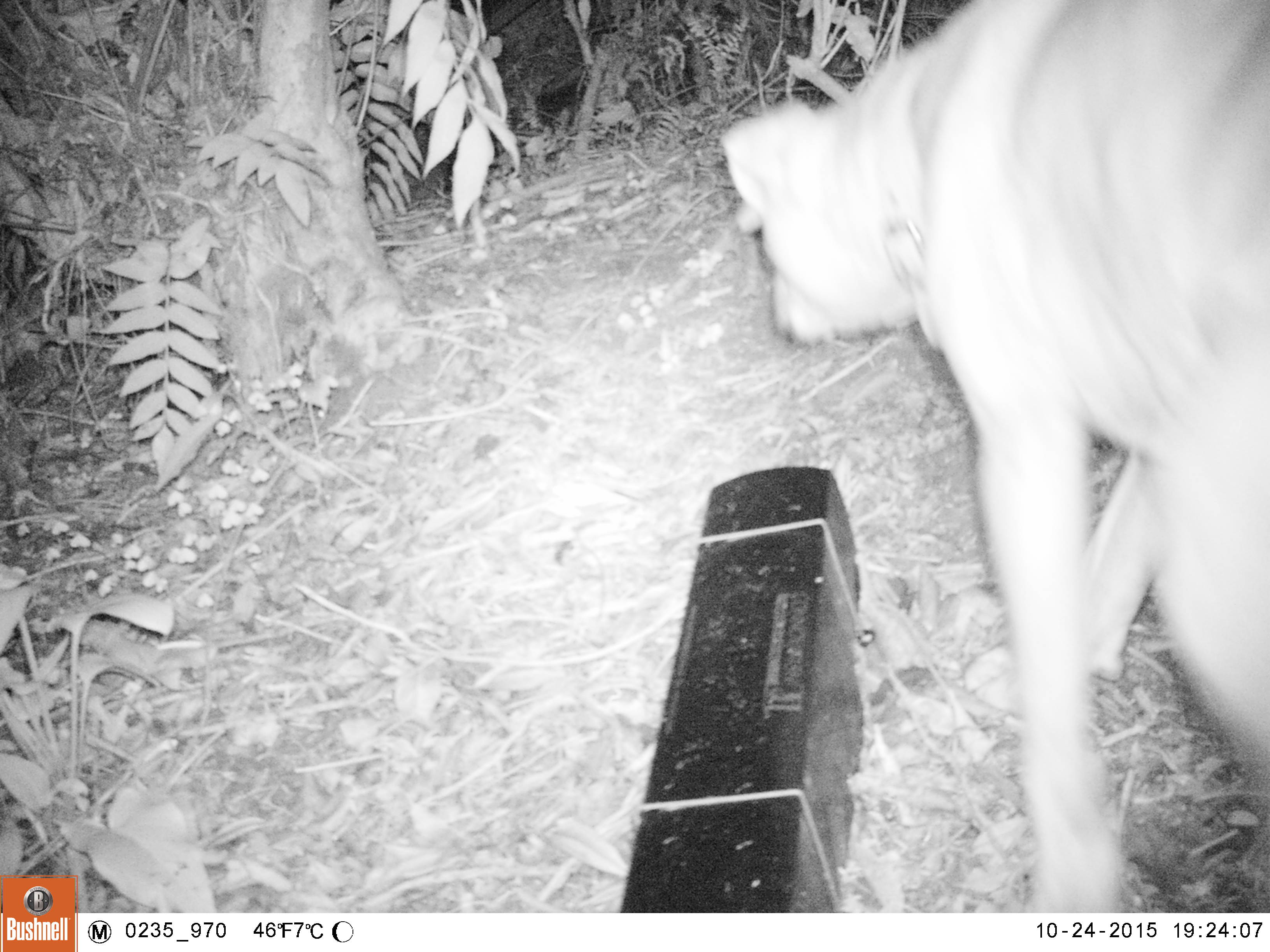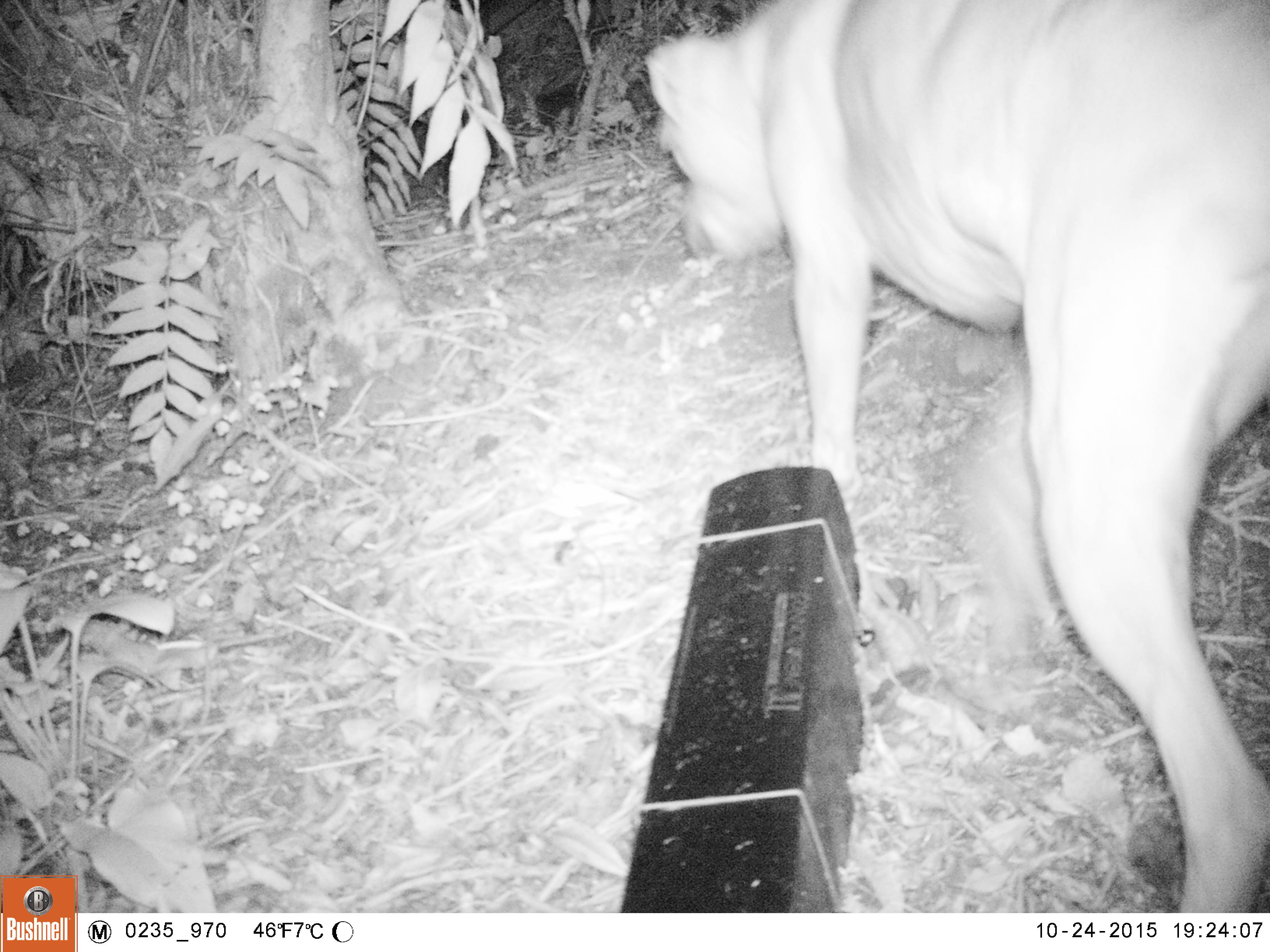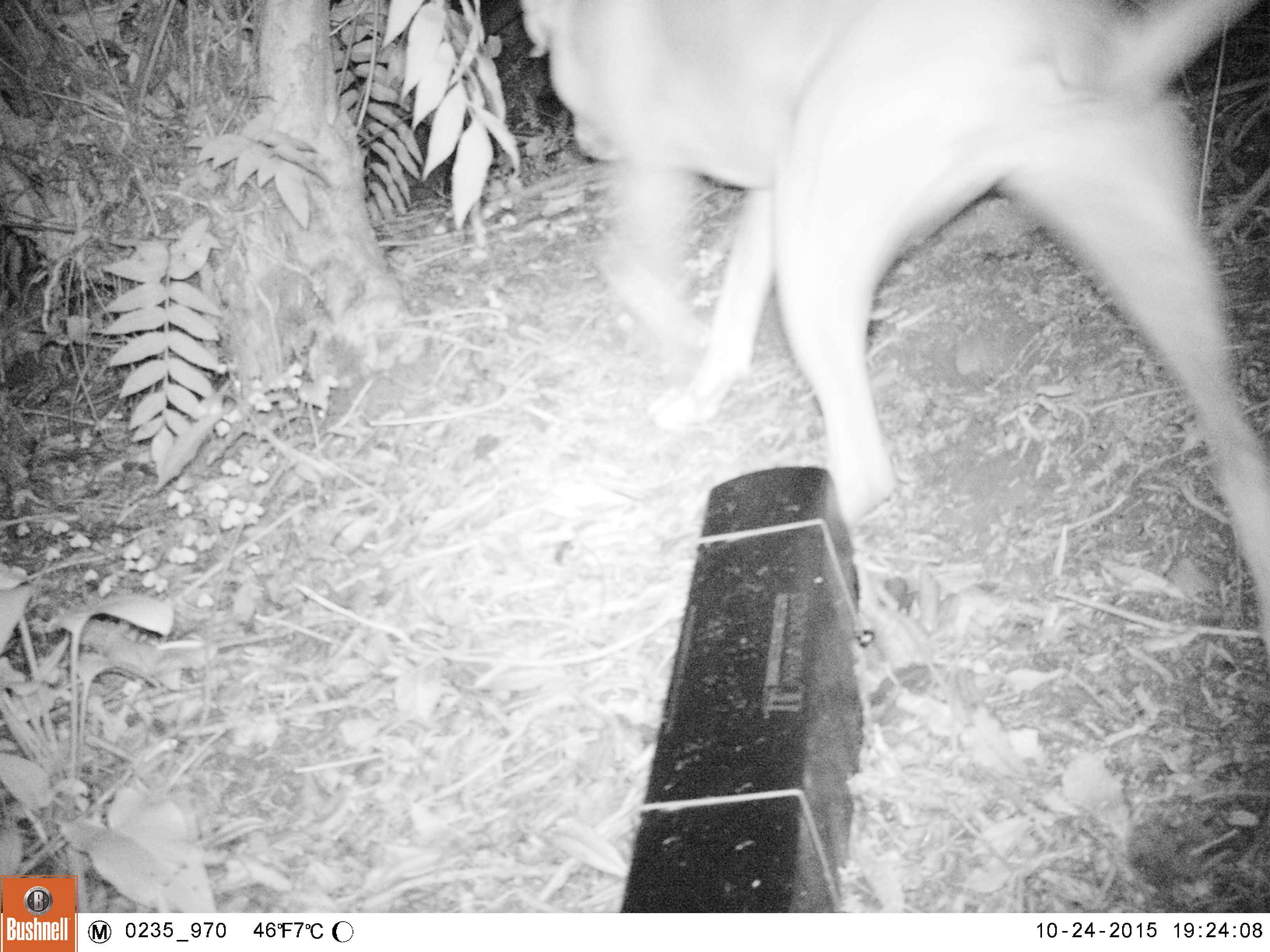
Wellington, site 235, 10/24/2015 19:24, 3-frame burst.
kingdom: Animalia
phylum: Chordata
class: Mammalia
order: Carnivora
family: Canidae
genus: Canis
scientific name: Canis familiaris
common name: dog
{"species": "dog (Canis familiaris)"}